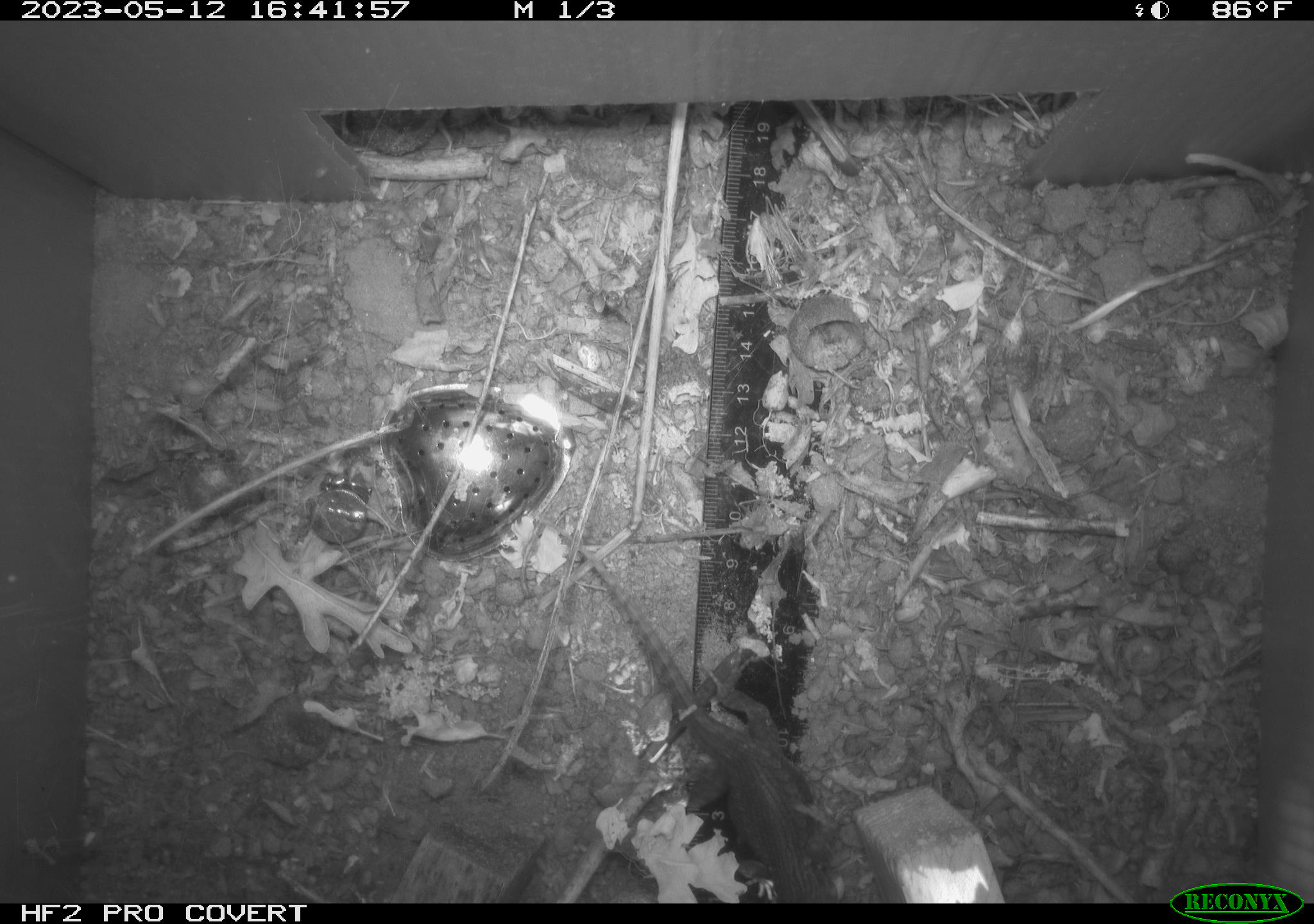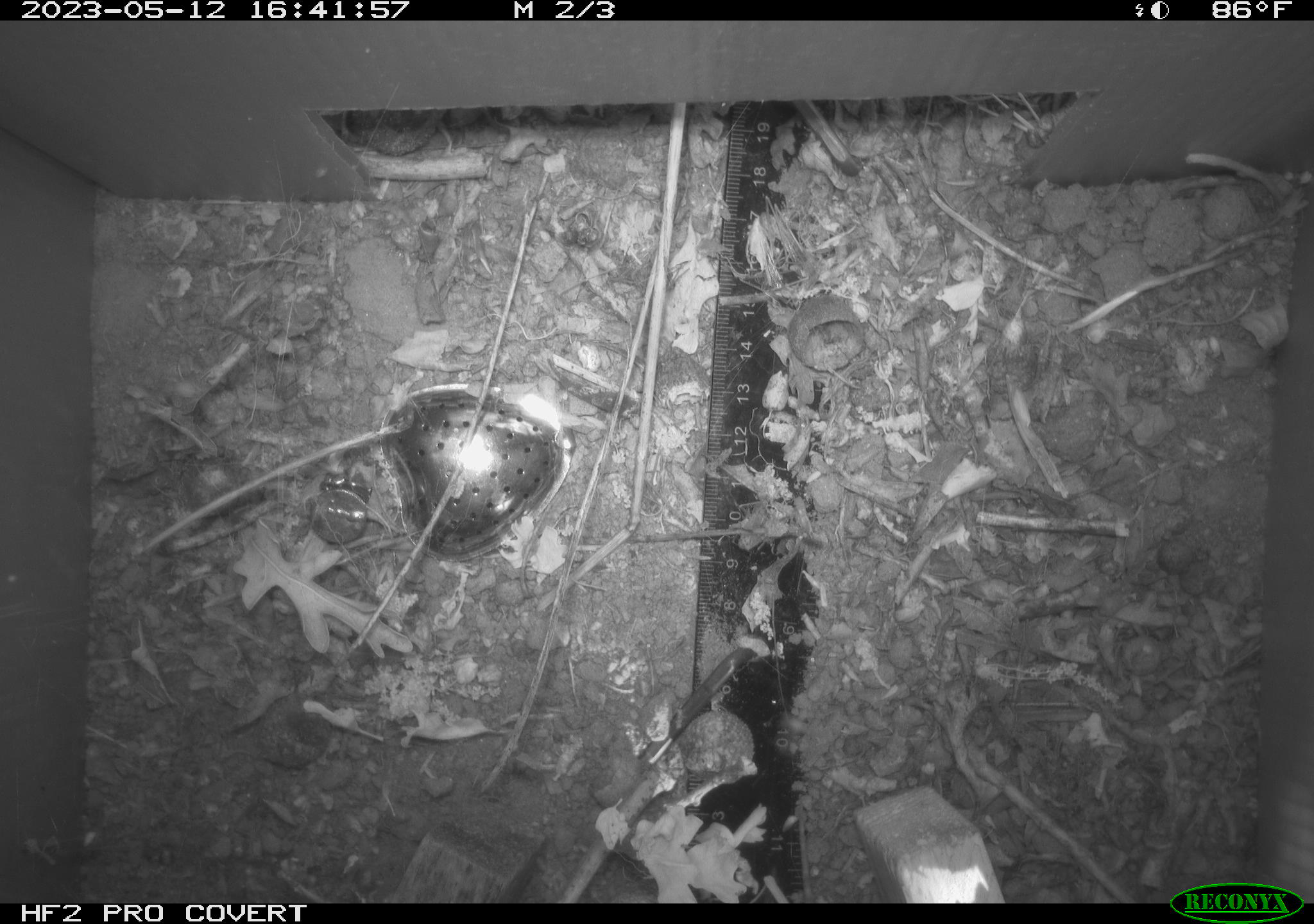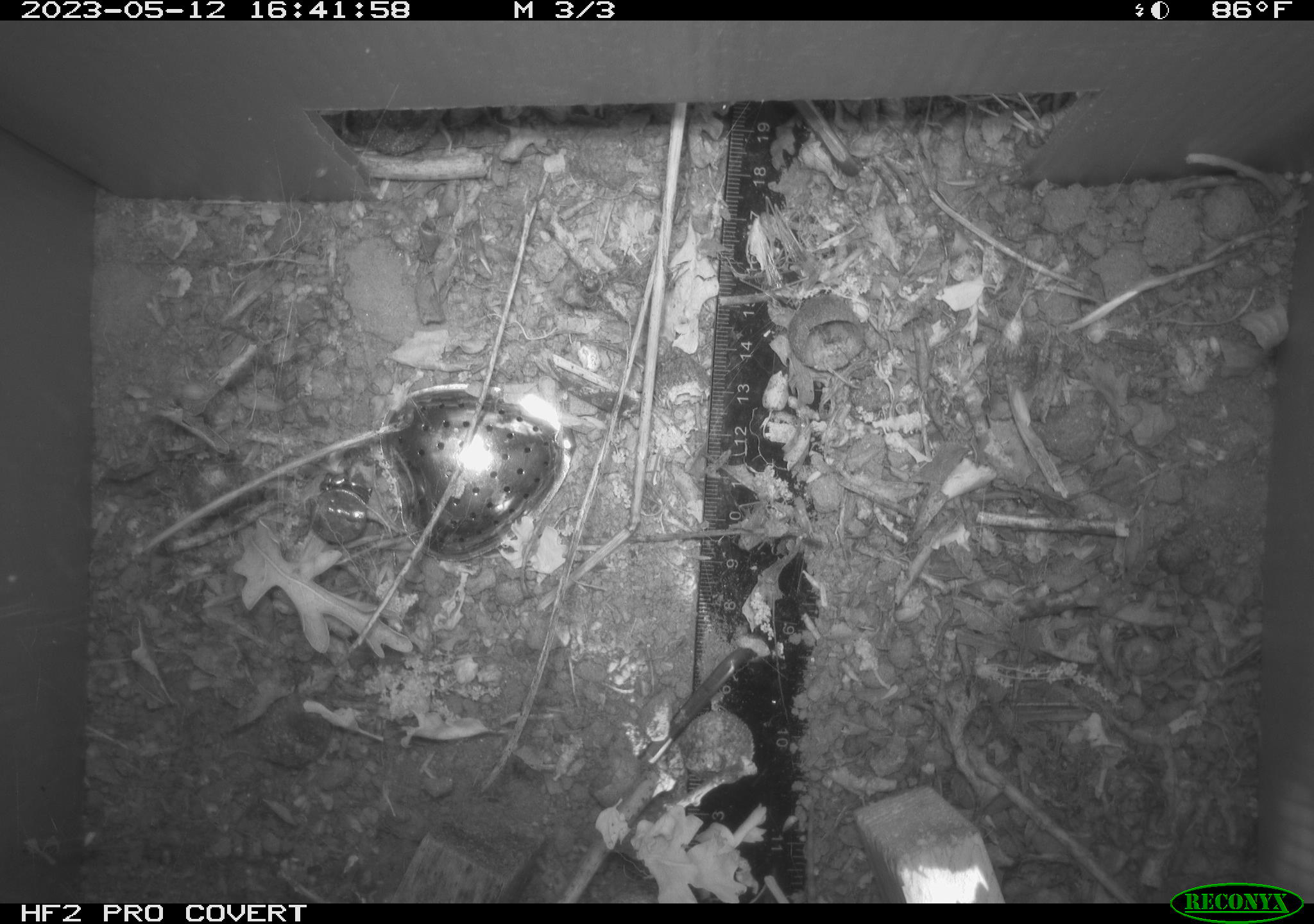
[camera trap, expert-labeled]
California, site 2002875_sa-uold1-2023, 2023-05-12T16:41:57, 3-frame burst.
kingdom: Animalia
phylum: Chordata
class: Reptilia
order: Squamata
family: Phrynosomatidae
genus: Sceloporus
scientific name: Sceloporus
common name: spiny lizards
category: sceloporus species